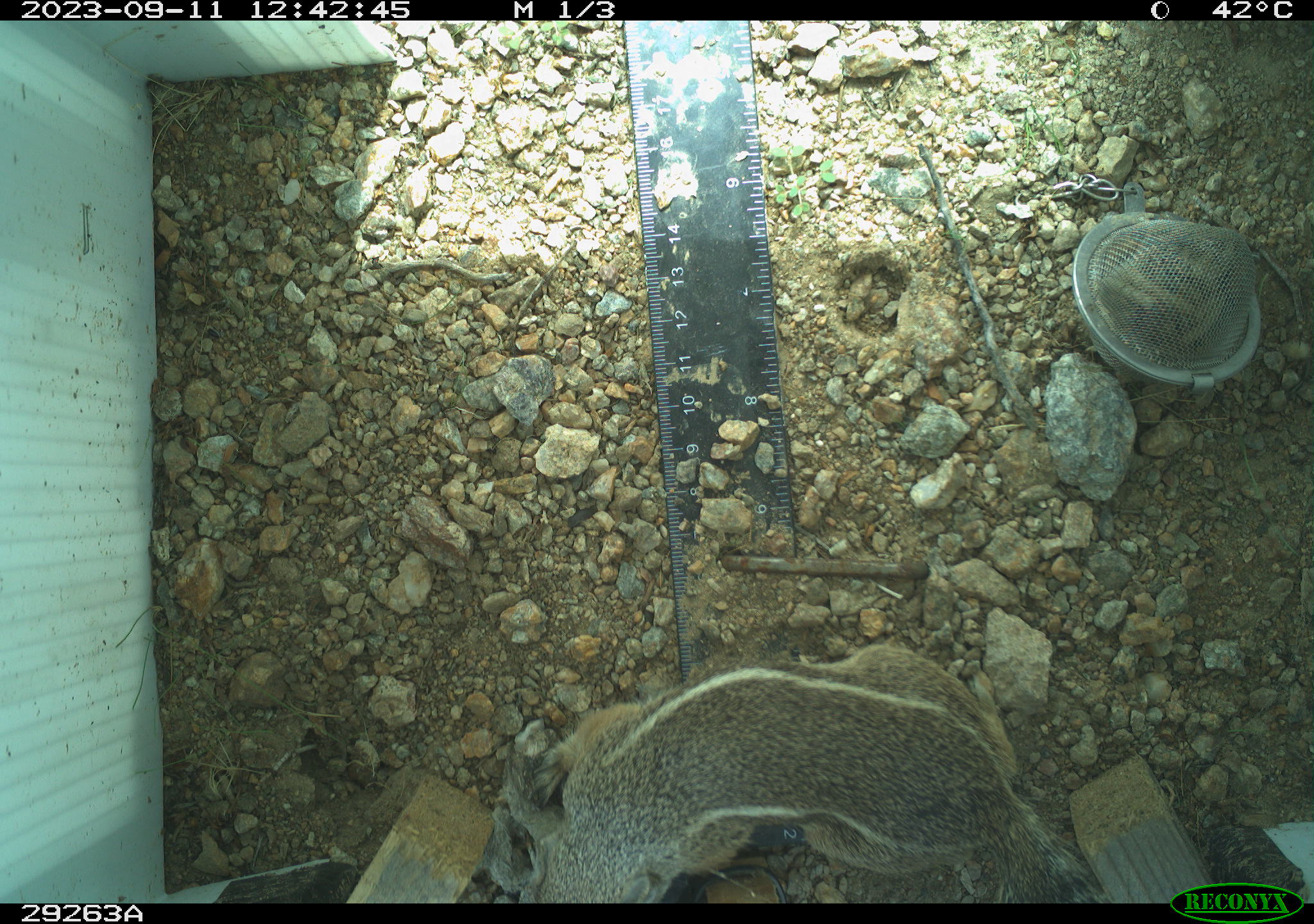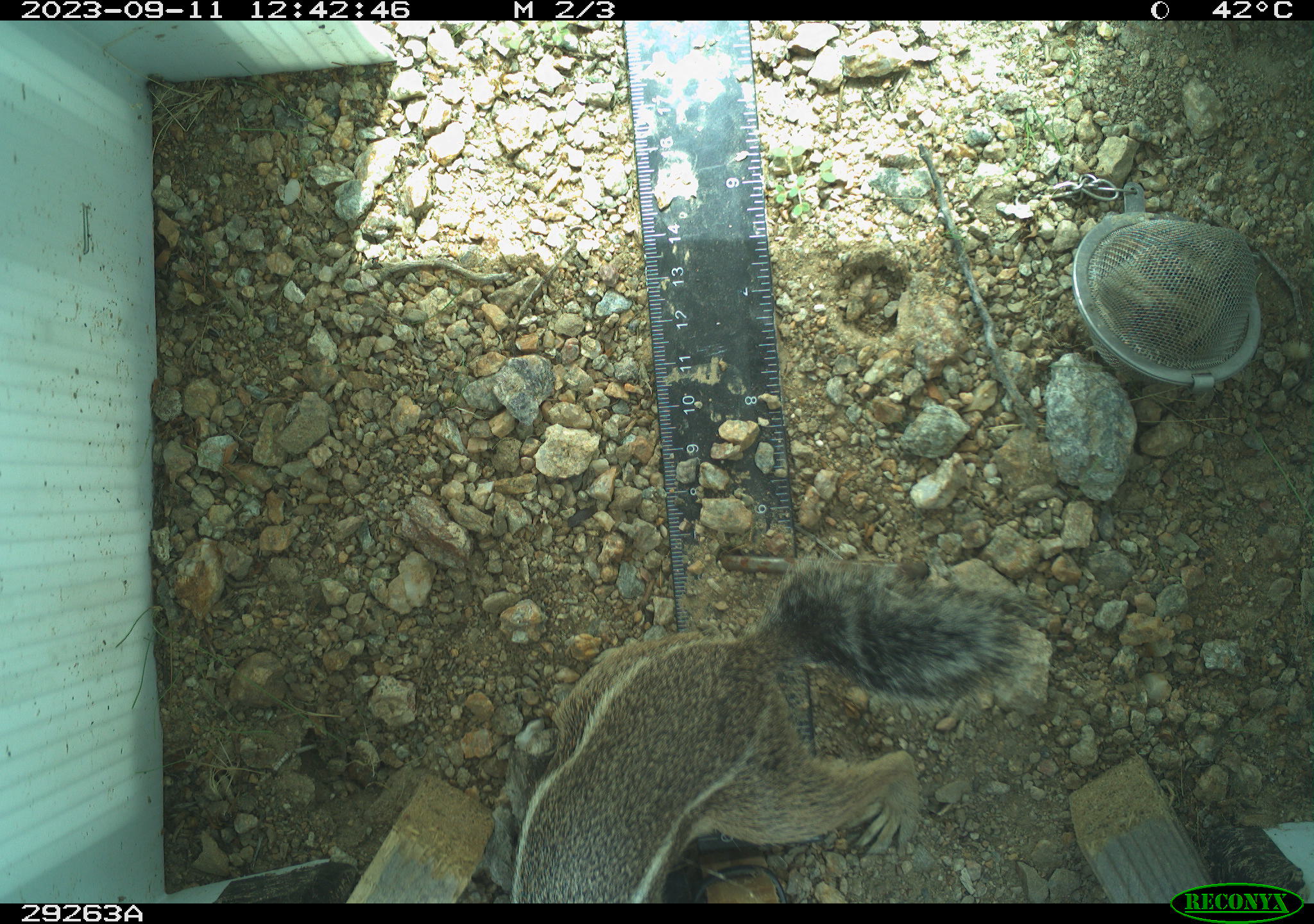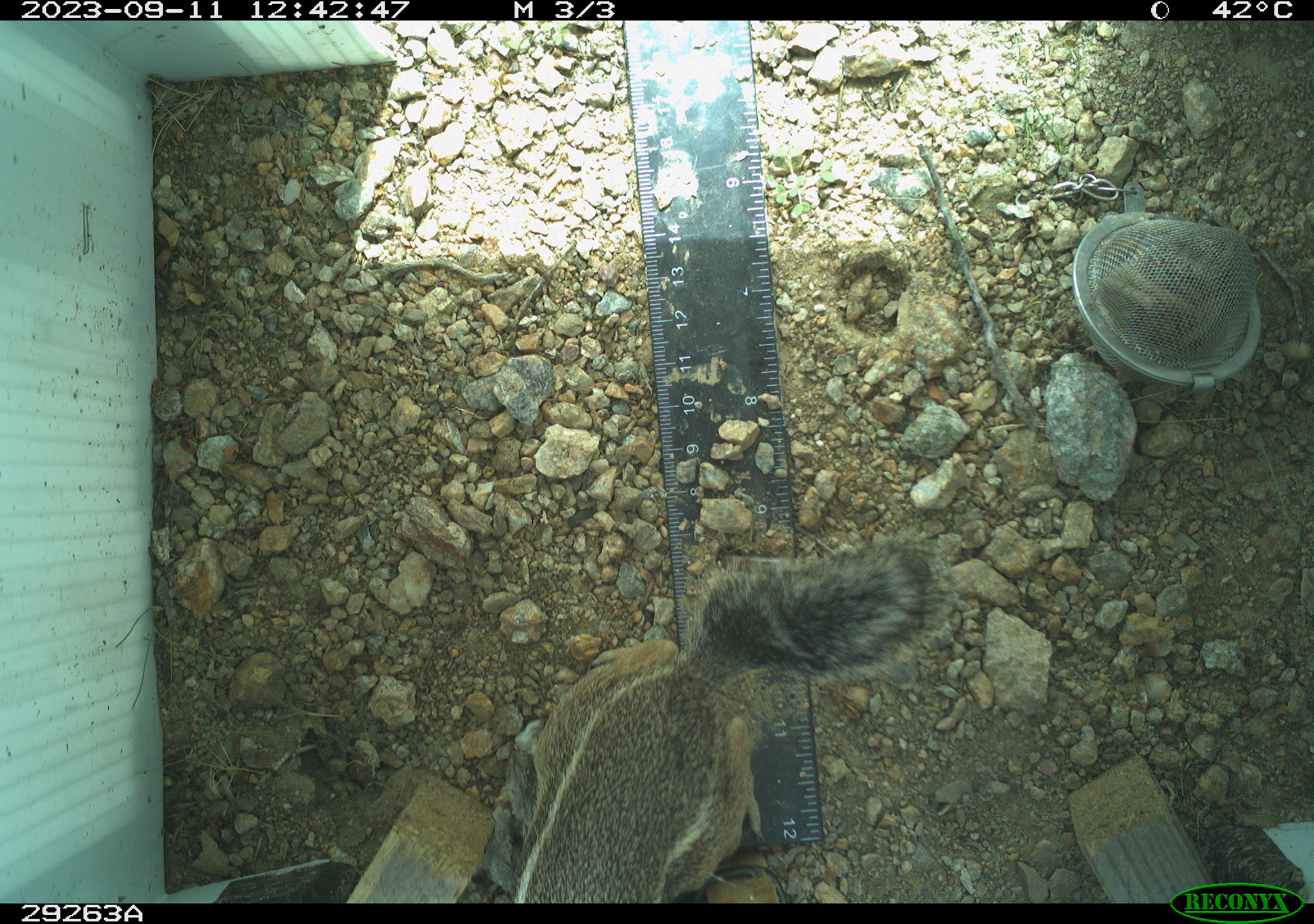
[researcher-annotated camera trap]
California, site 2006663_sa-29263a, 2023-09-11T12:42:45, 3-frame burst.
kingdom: Animalia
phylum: Chordata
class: Mammalia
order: Rodentia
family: Sciuridae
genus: Ammospermophilus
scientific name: Ammospermophilus leucurus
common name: white-tailed antelope squirrel